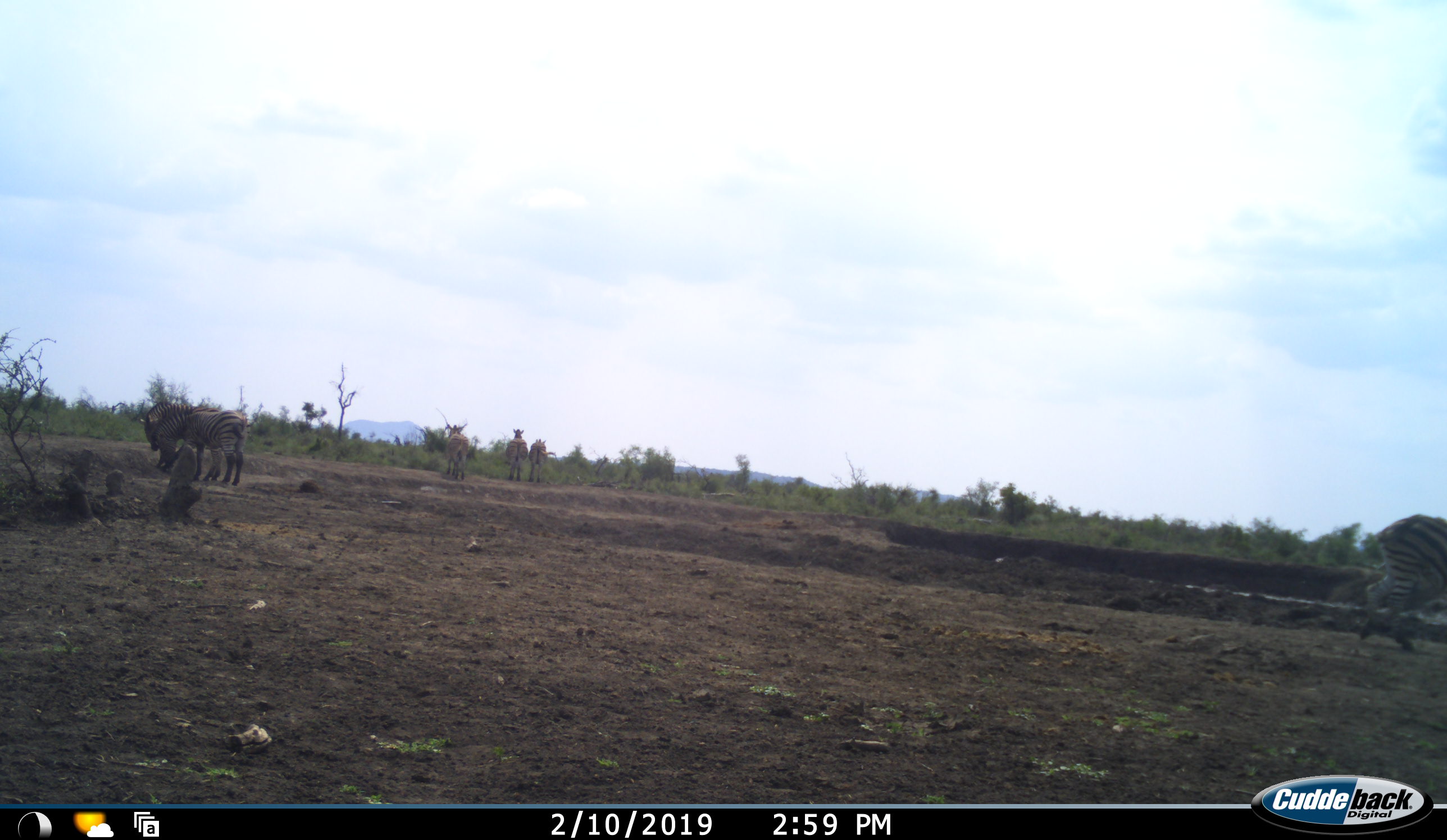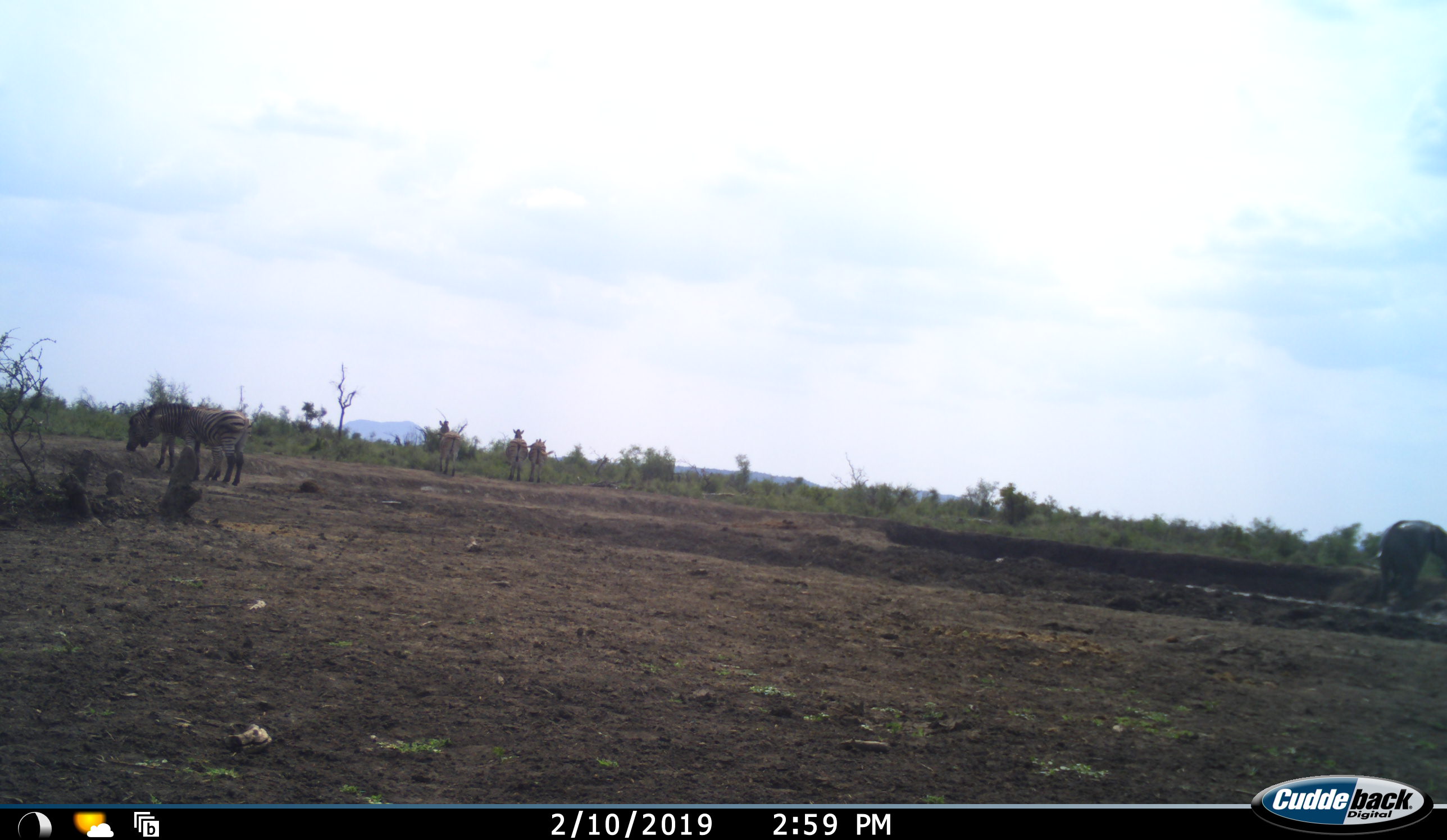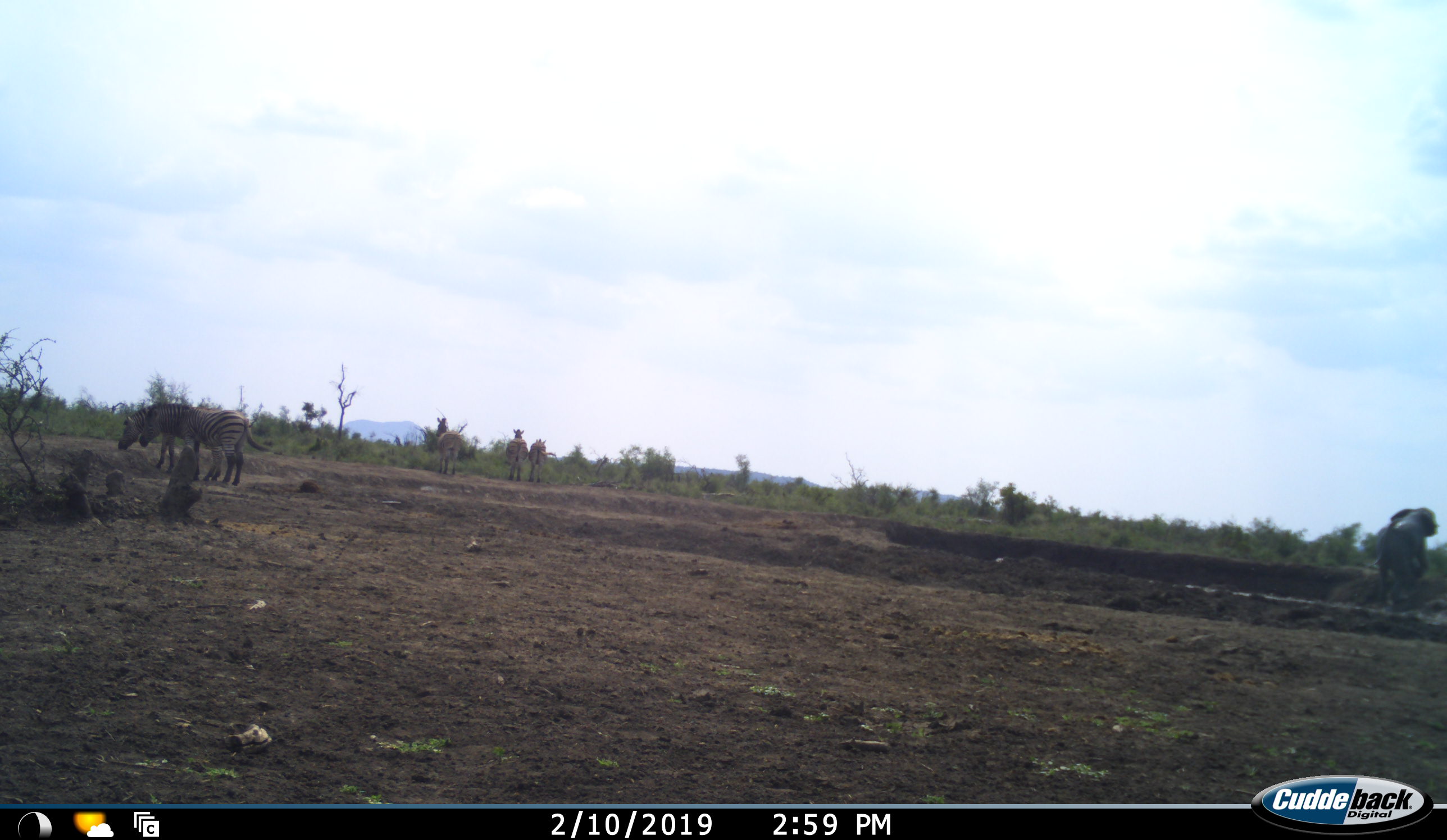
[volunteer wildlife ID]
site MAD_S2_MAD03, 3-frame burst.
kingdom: Animalia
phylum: Chordata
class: Mammalia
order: Perissodactyla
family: Equidae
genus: Equus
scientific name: Equus quagga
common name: plains zebra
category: zebraplains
Zebraplains (plains zebra) (Equus quagga), count 5. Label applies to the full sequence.